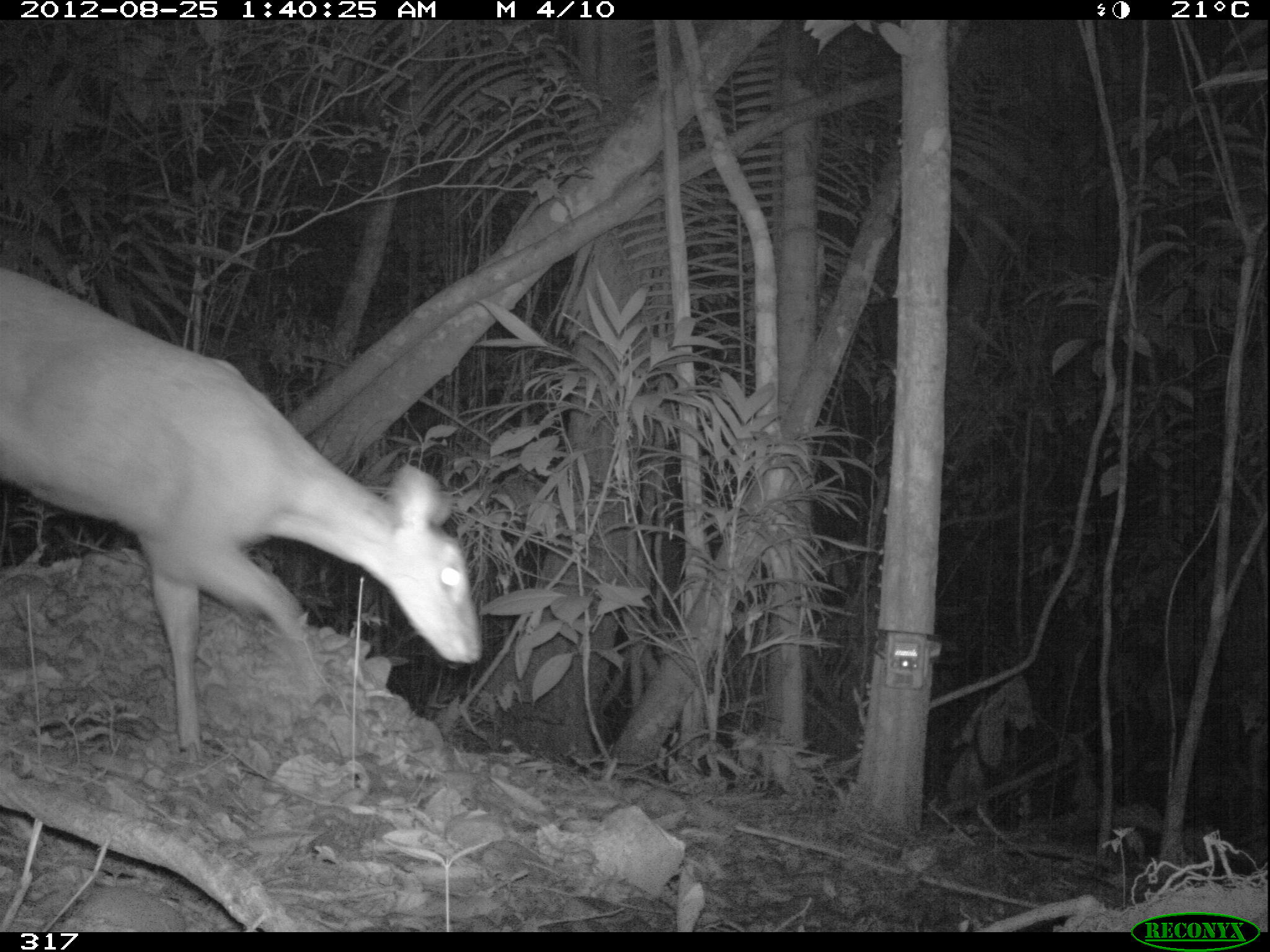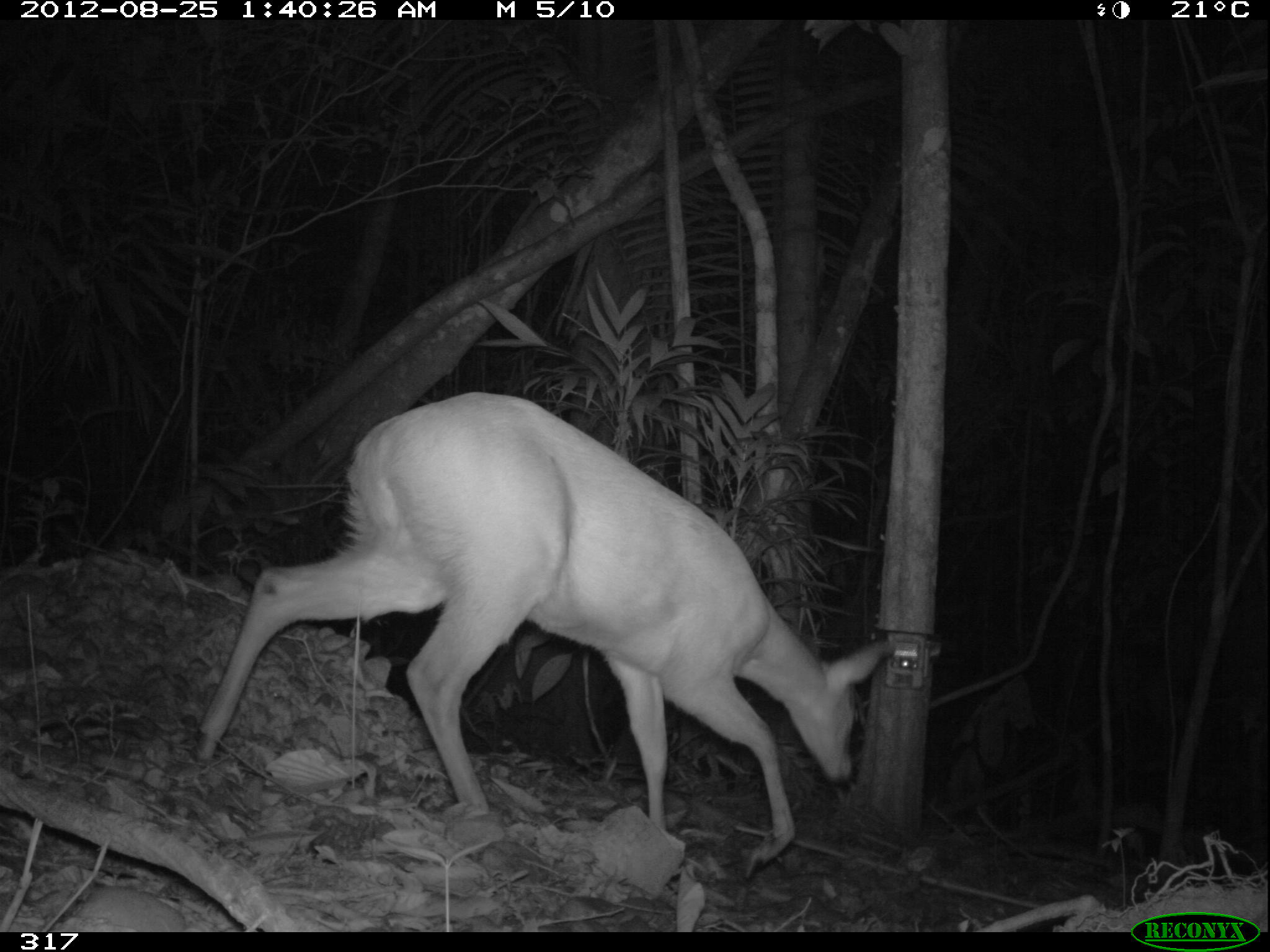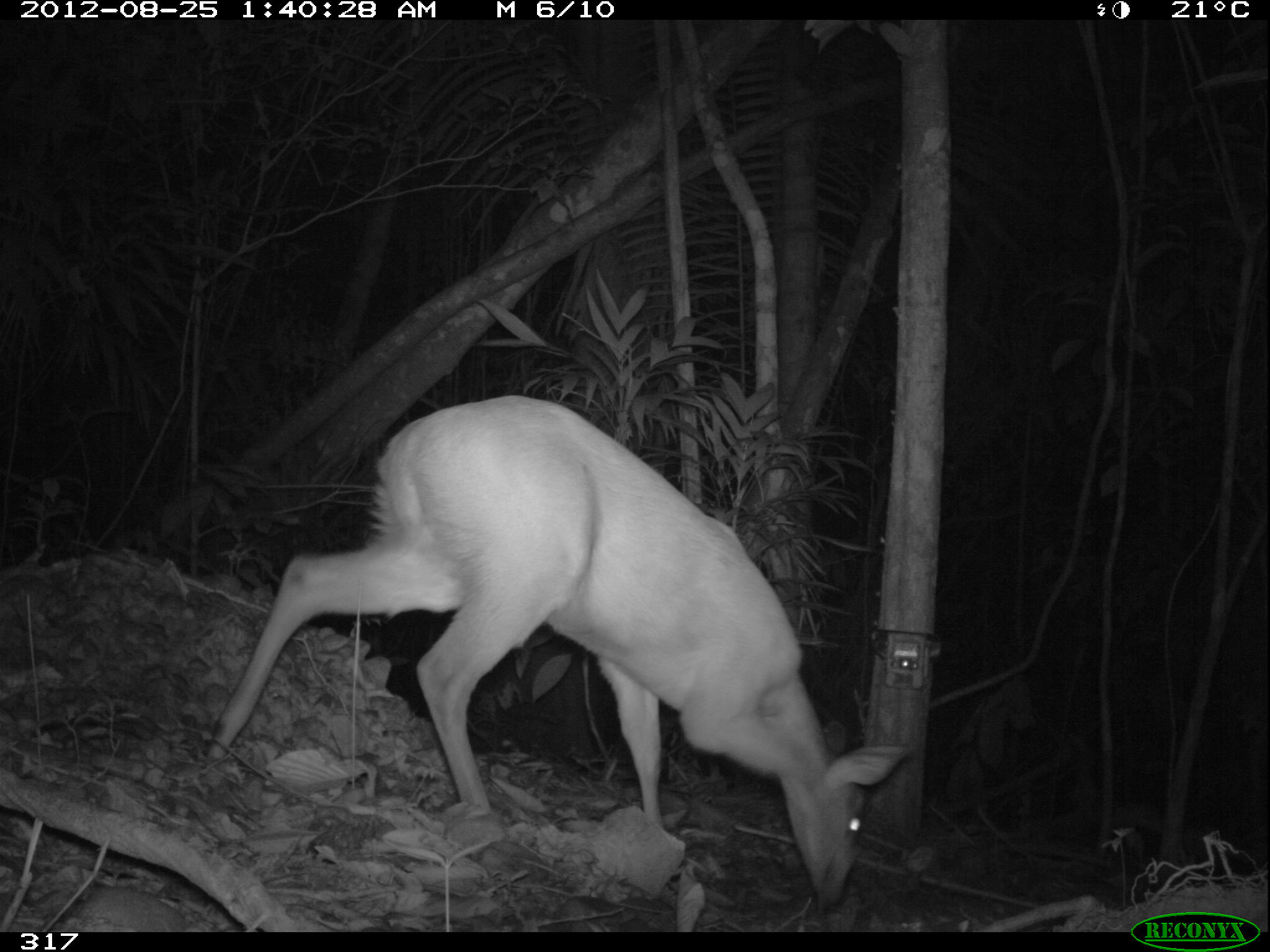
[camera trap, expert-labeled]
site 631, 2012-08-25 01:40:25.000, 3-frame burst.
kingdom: Animalia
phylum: Chordata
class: Mammalia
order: Artiodactyla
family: Cervidae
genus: Mazama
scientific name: Mazama americana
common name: red brocket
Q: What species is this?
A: Mazama americana (red brocket).